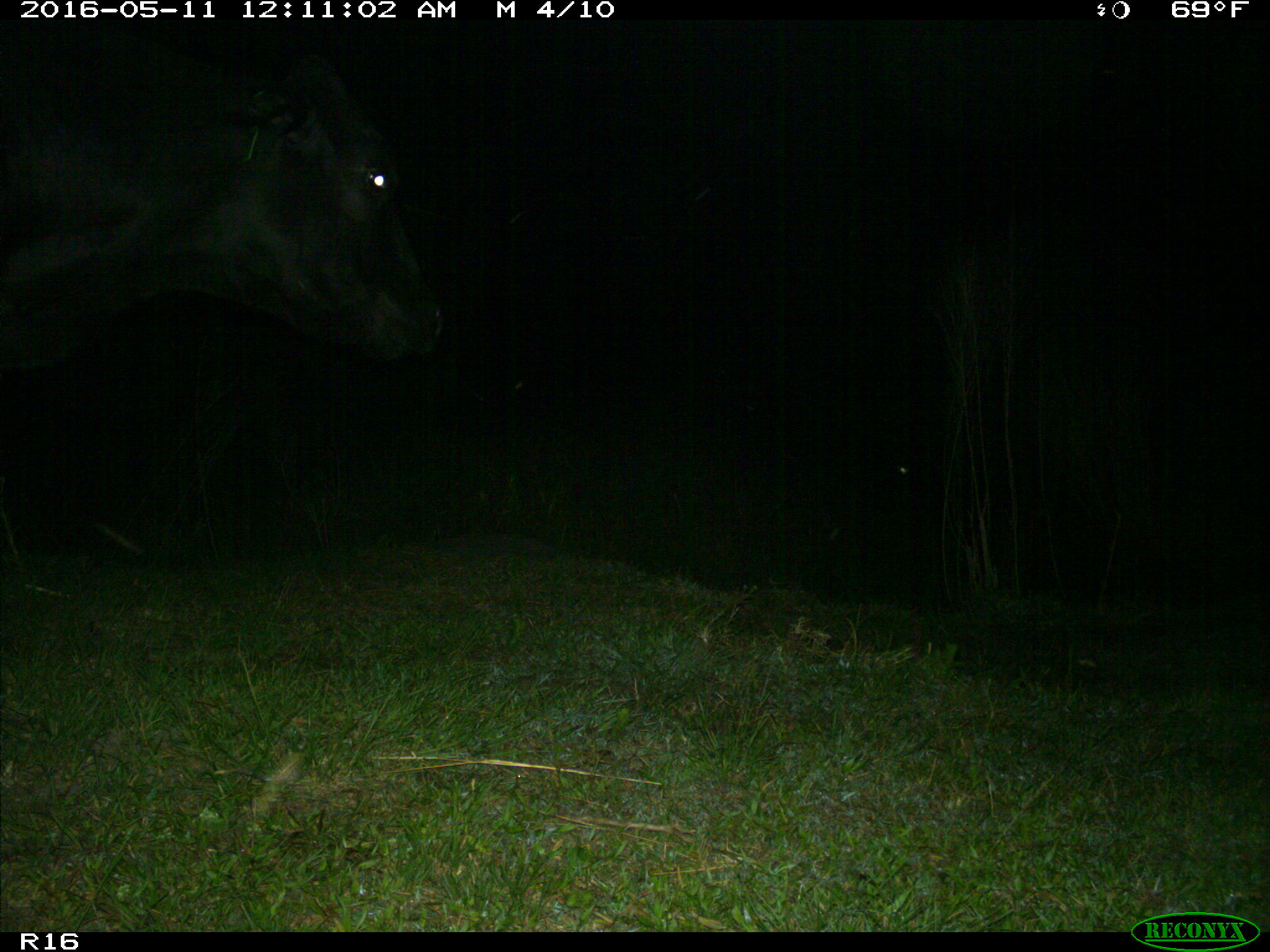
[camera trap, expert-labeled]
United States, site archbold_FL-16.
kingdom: Animalia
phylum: Chordata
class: Mammalia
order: Artiodactyla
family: Bovidae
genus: Bos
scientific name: Bos taurus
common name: domestic cow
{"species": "Bos taurus (domestic cow)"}